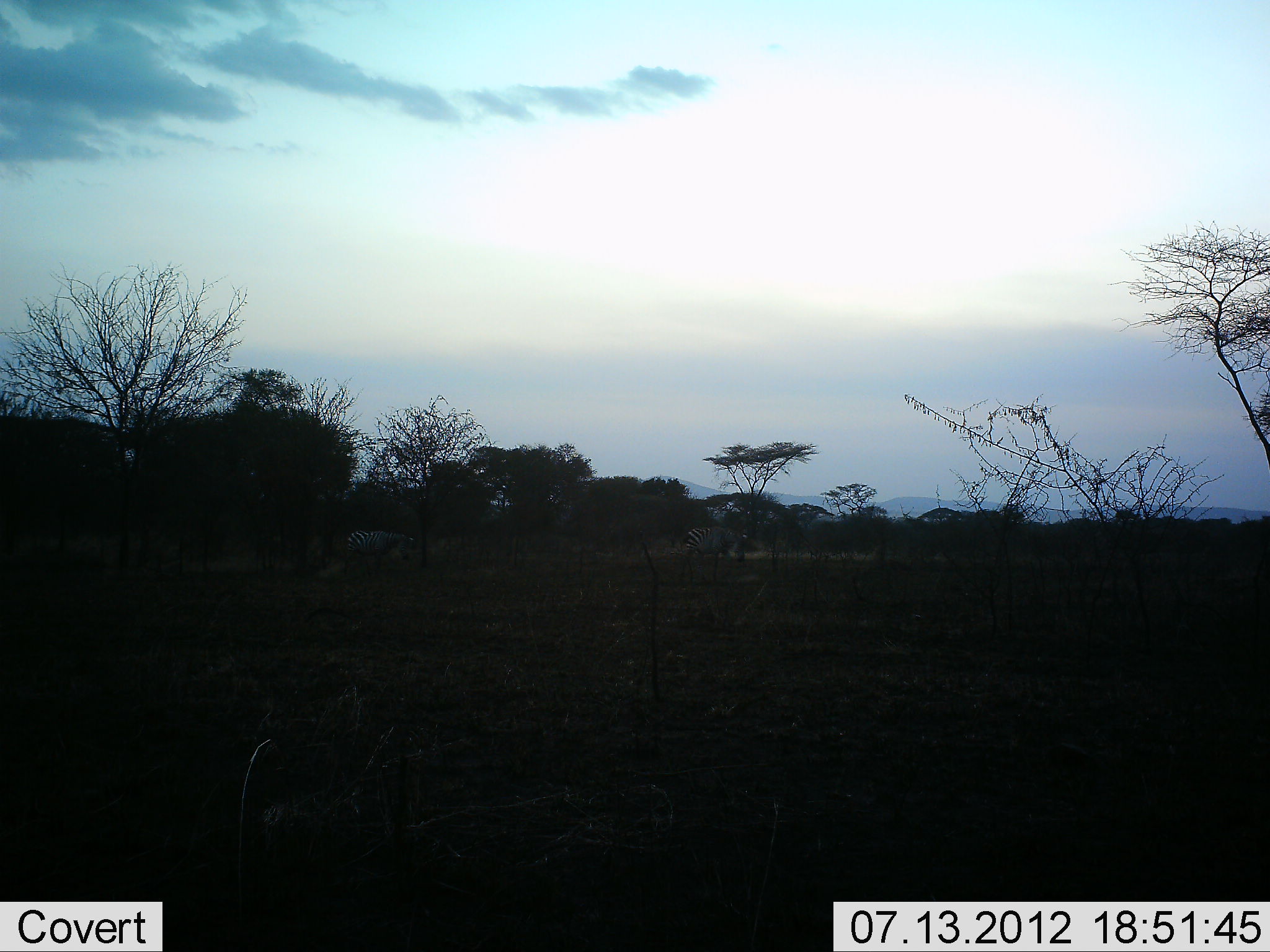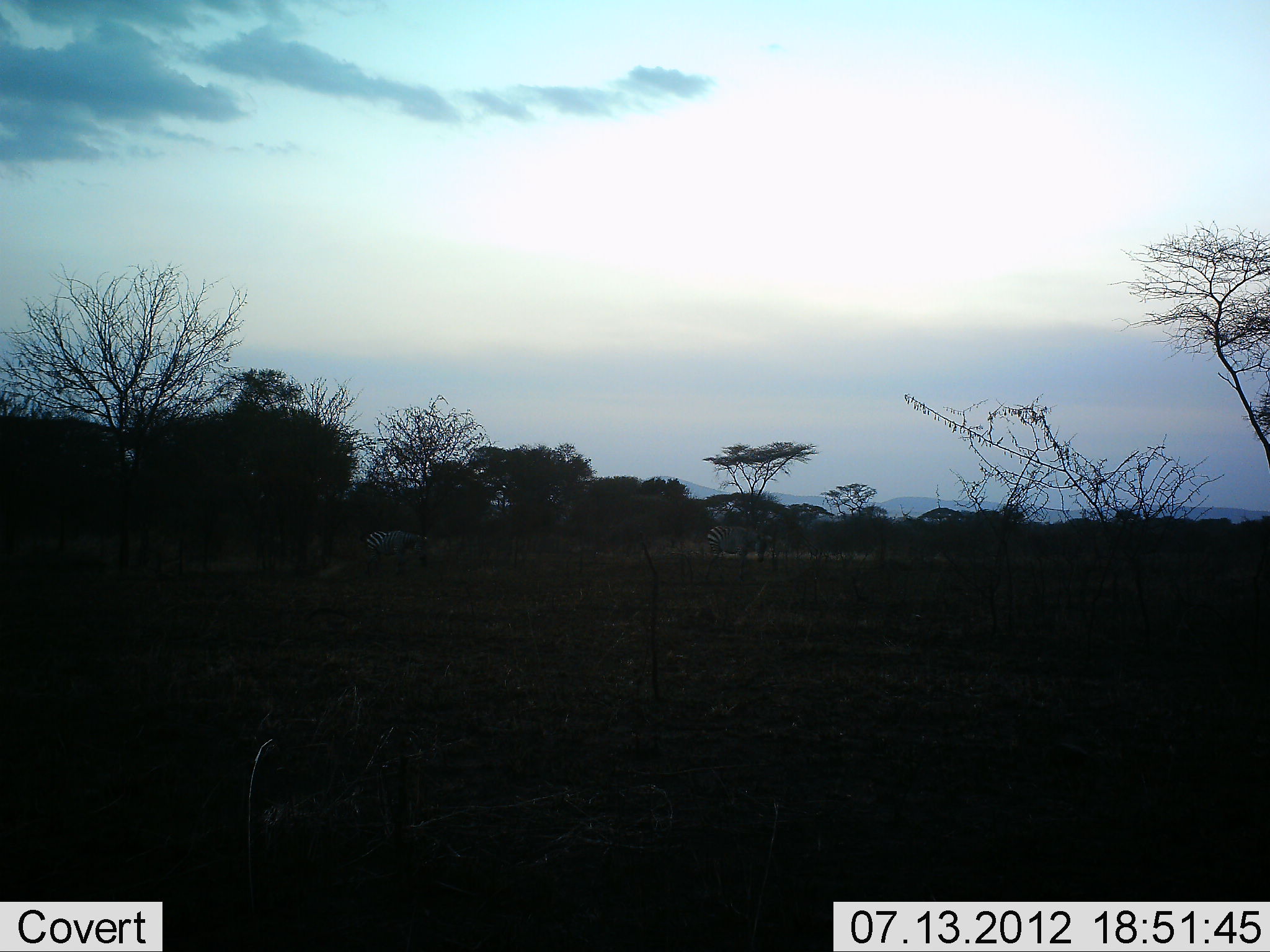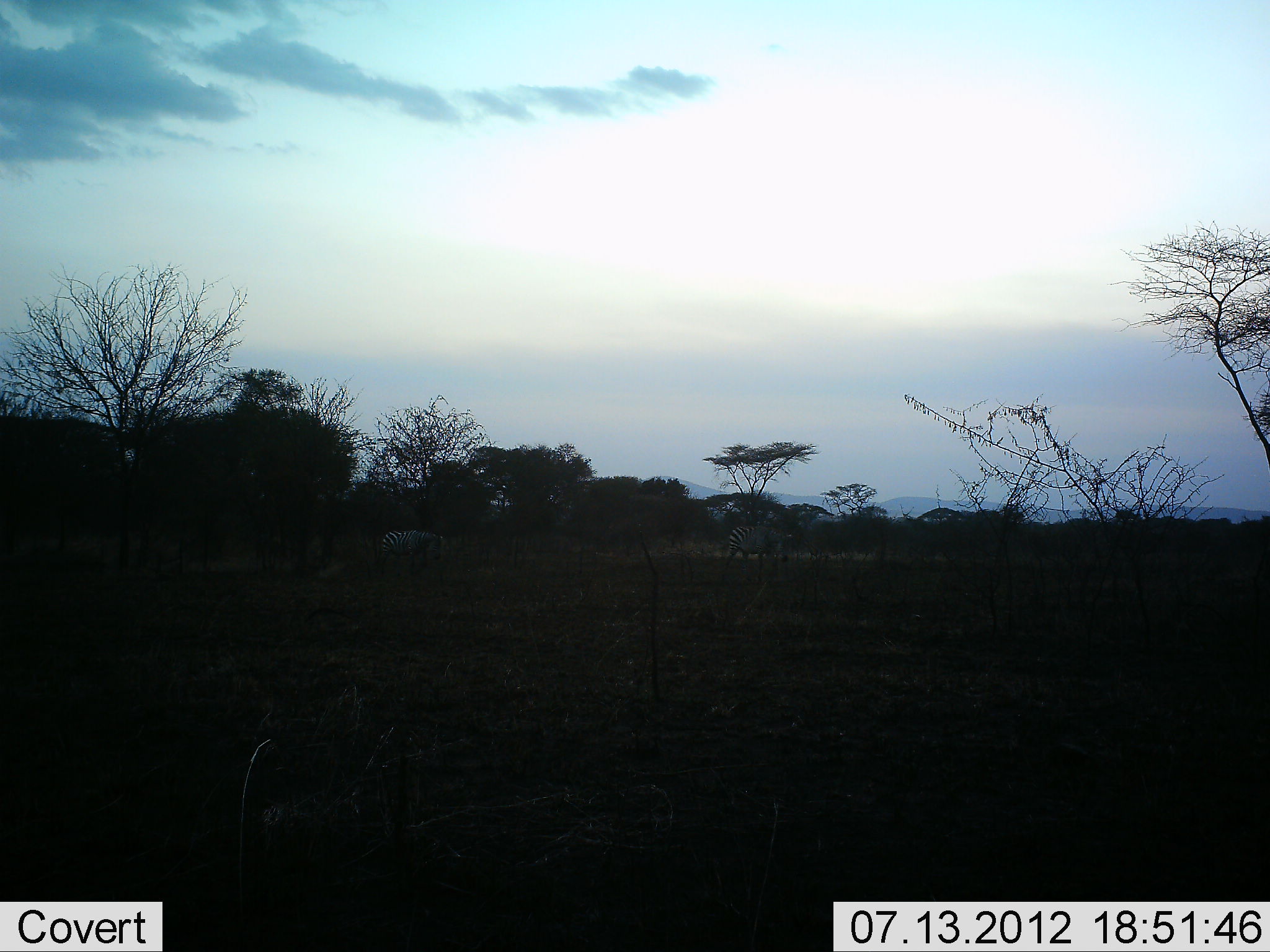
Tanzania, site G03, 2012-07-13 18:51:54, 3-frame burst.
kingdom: Animalia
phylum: Chordata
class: Mammalia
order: Perissodactyla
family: Equidae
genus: Equus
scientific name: Equus quagga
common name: plains zebra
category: zebra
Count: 2.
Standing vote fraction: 30%.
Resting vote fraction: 0%.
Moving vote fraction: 70%.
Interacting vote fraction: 0%.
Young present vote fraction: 0%.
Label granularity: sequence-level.